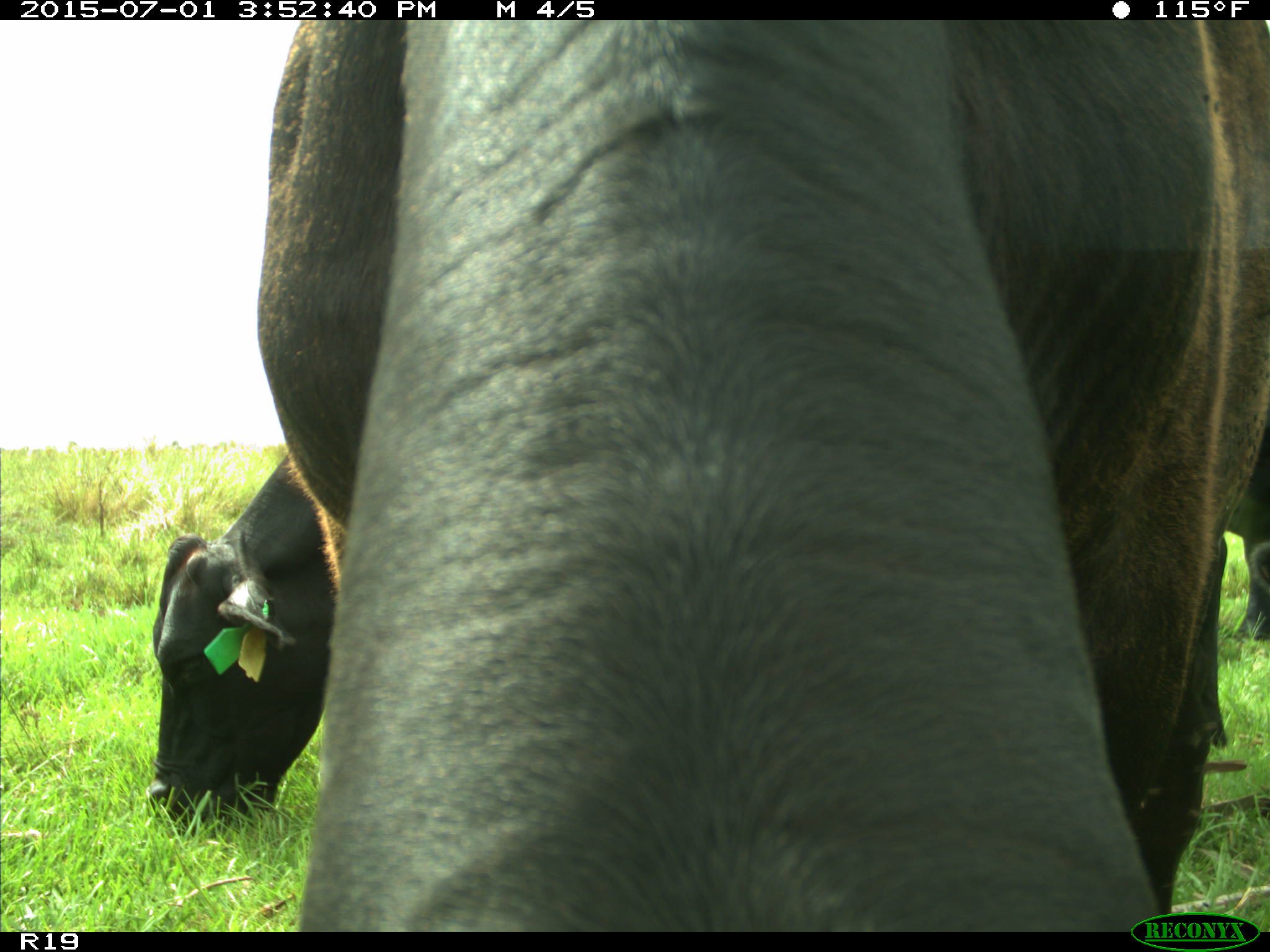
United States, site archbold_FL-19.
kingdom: Animalia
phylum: Chordata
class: Mammalia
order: Artiodactyla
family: Bovidae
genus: Bos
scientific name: Bos taurus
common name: domestic cow